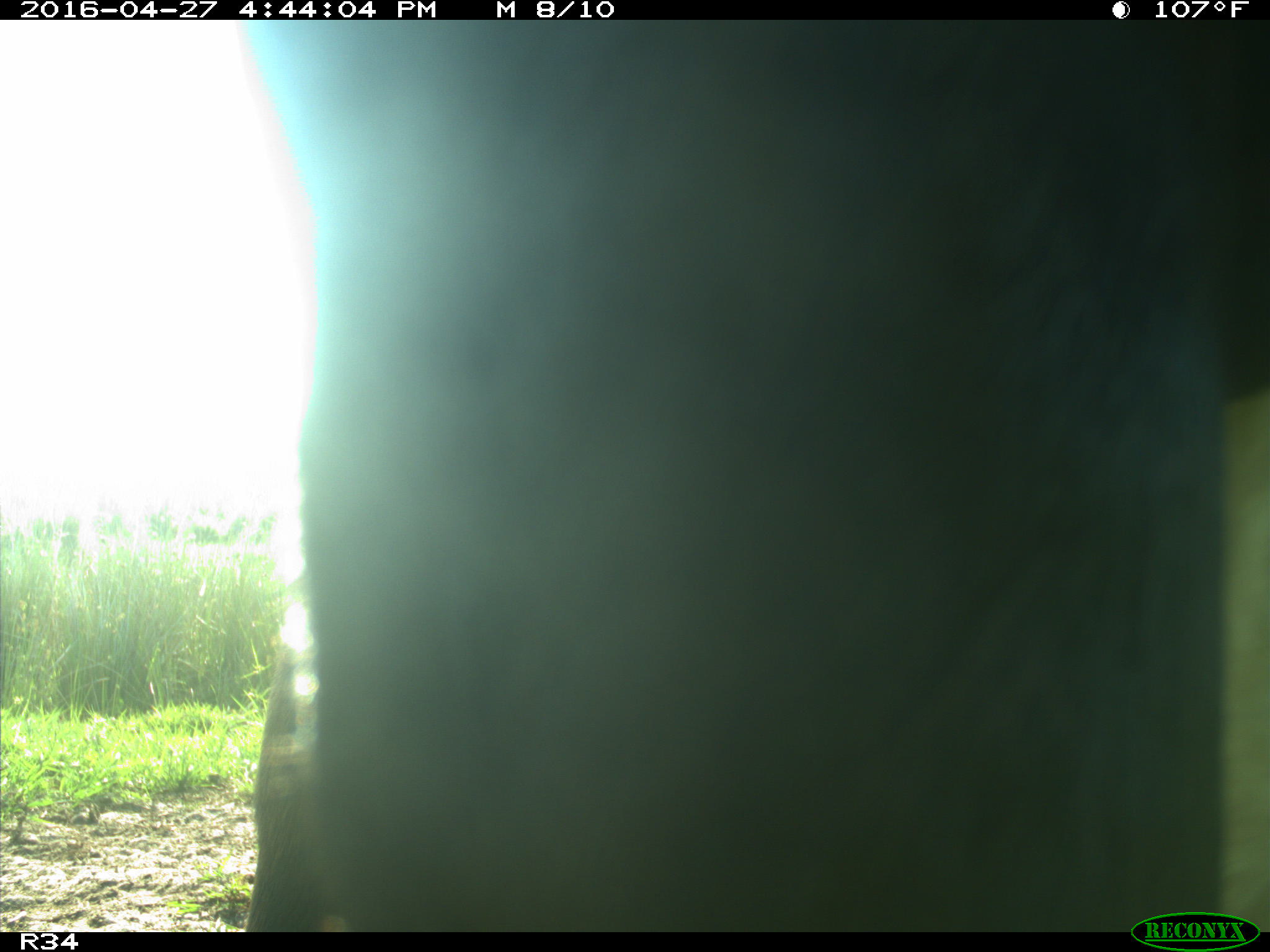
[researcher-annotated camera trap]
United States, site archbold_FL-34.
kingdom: Animalia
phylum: Chordata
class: Mammalia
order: Artiodactyla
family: Bovidae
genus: Bos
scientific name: Bos taurus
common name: domestic cow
Bos taurus (domestic cow).